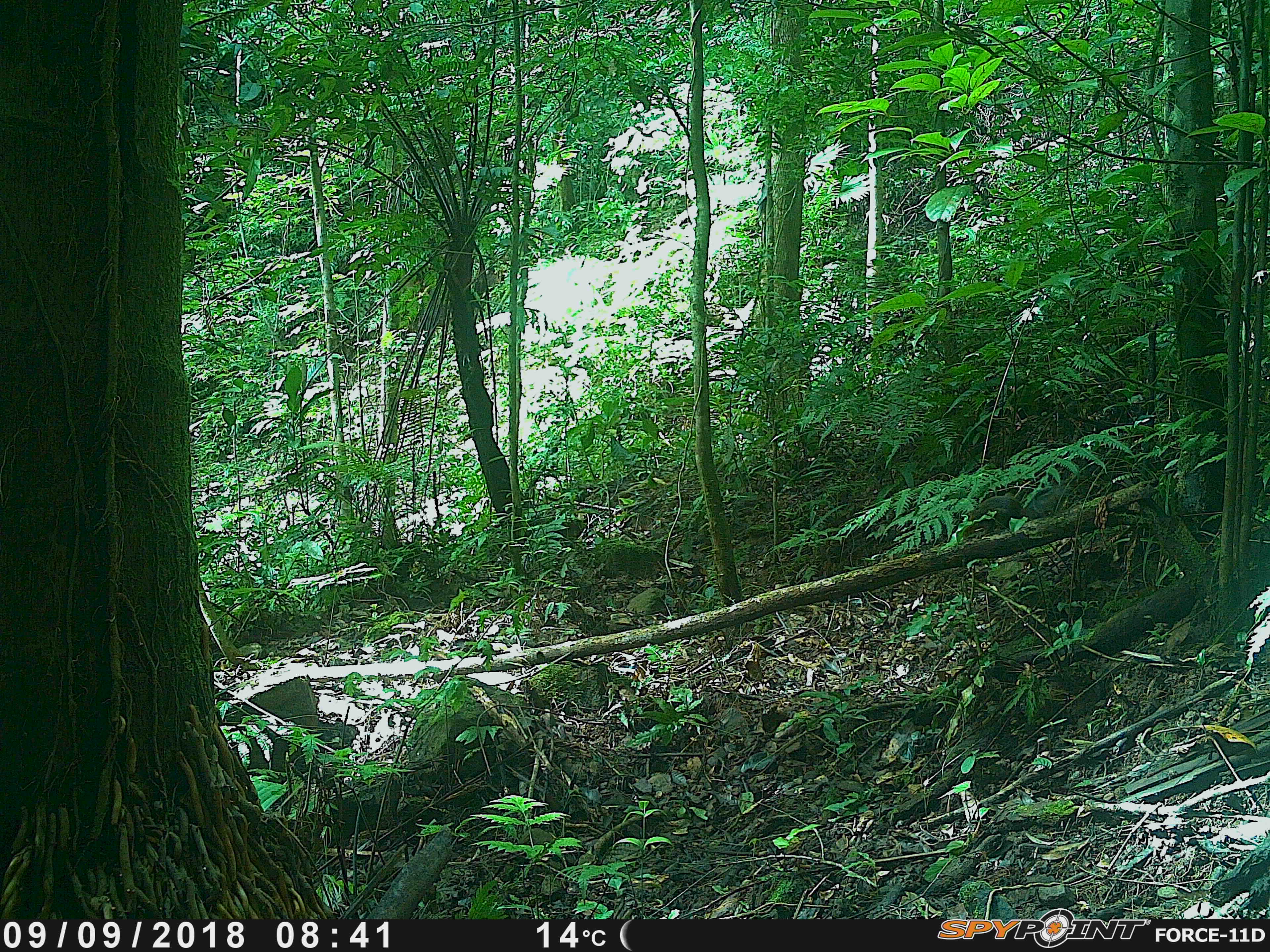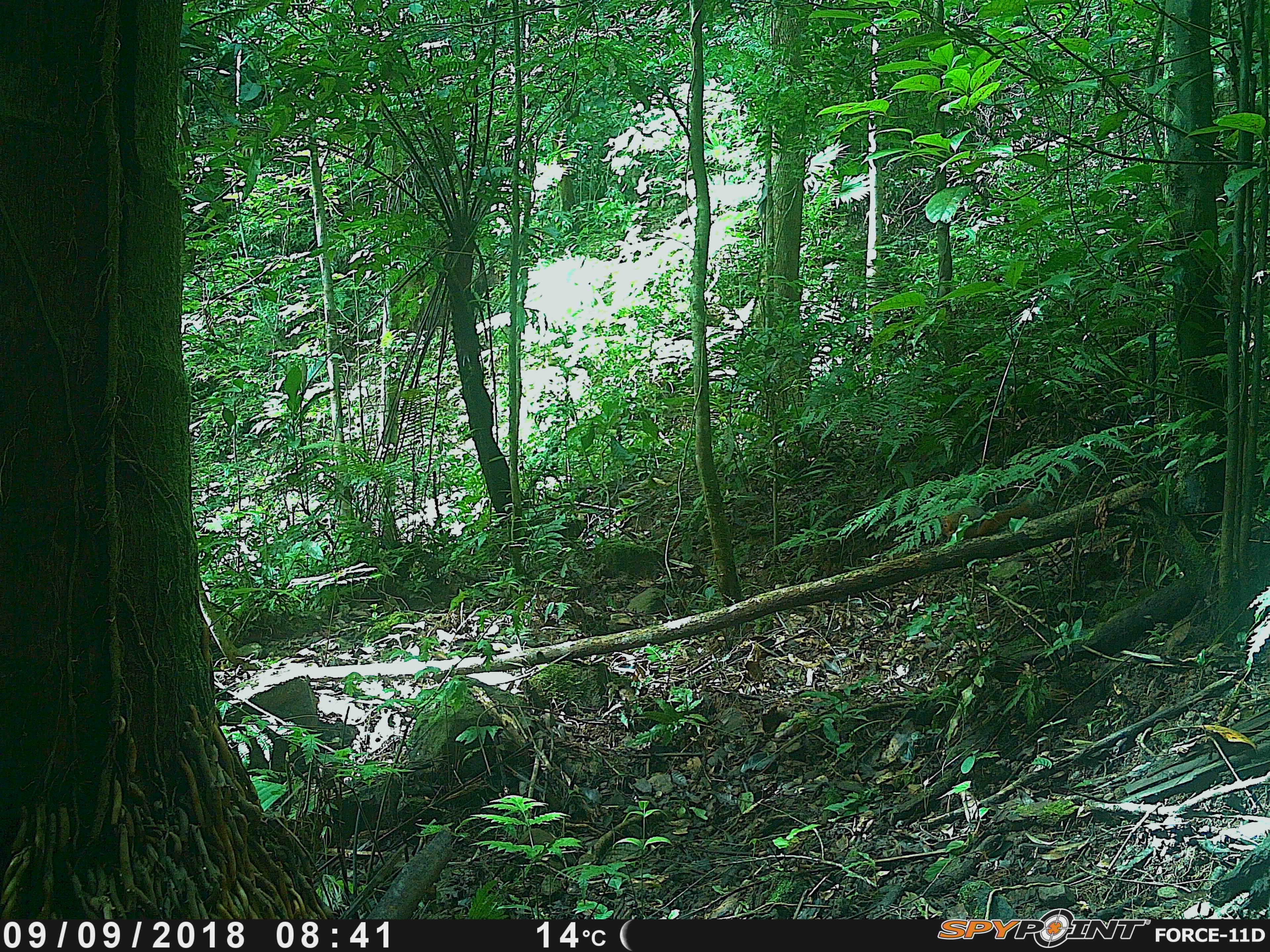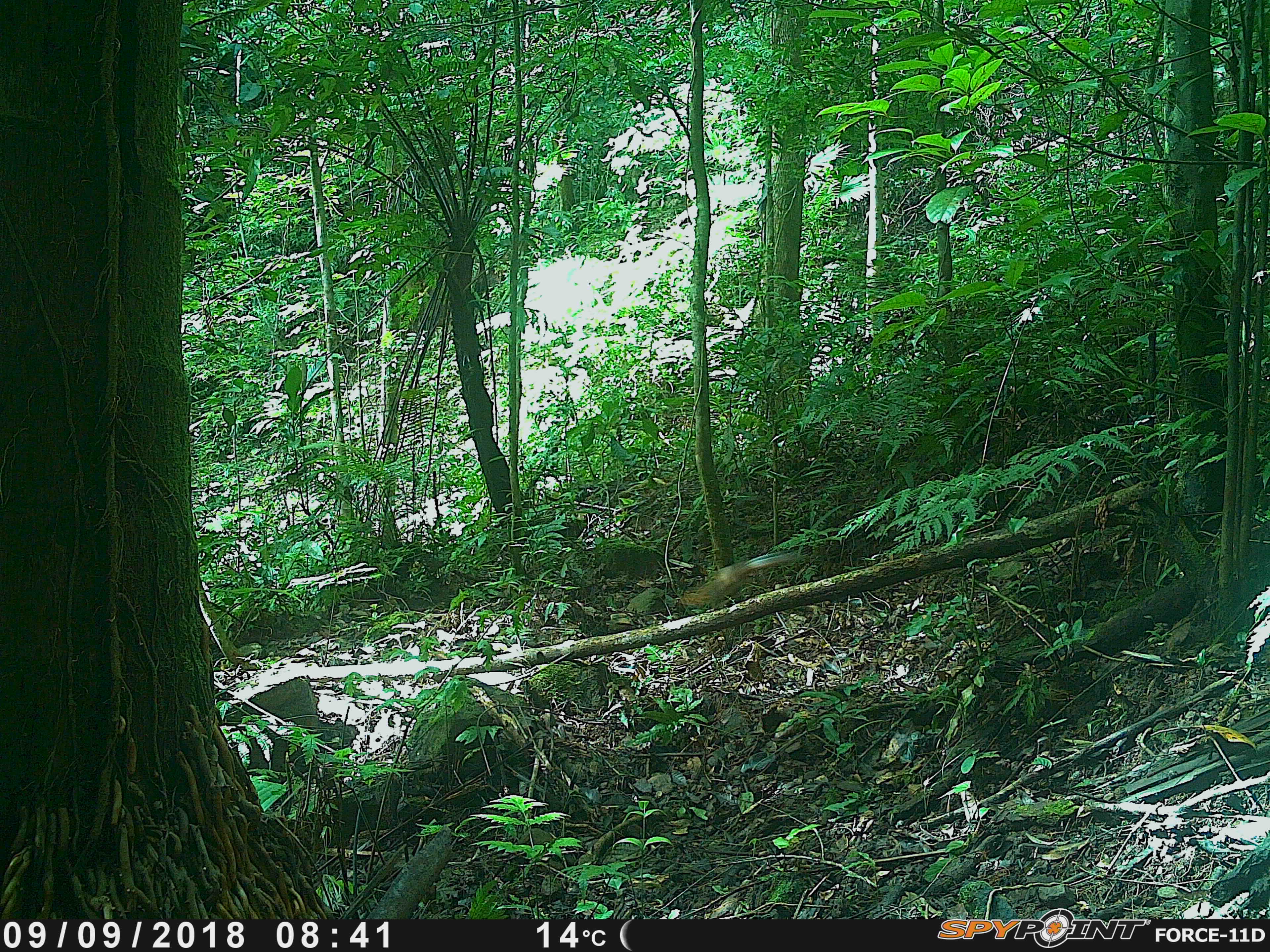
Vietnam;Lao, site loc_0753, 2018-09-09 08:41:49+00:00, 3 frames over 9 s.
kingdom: Animalia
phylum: Chordata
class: Mammalia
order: Rodentia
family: Sciuridae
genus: Dremomys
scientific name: Dremomys rufigenis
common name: red-cheeked squirrel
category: red cheeked squirrel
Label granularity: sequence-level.